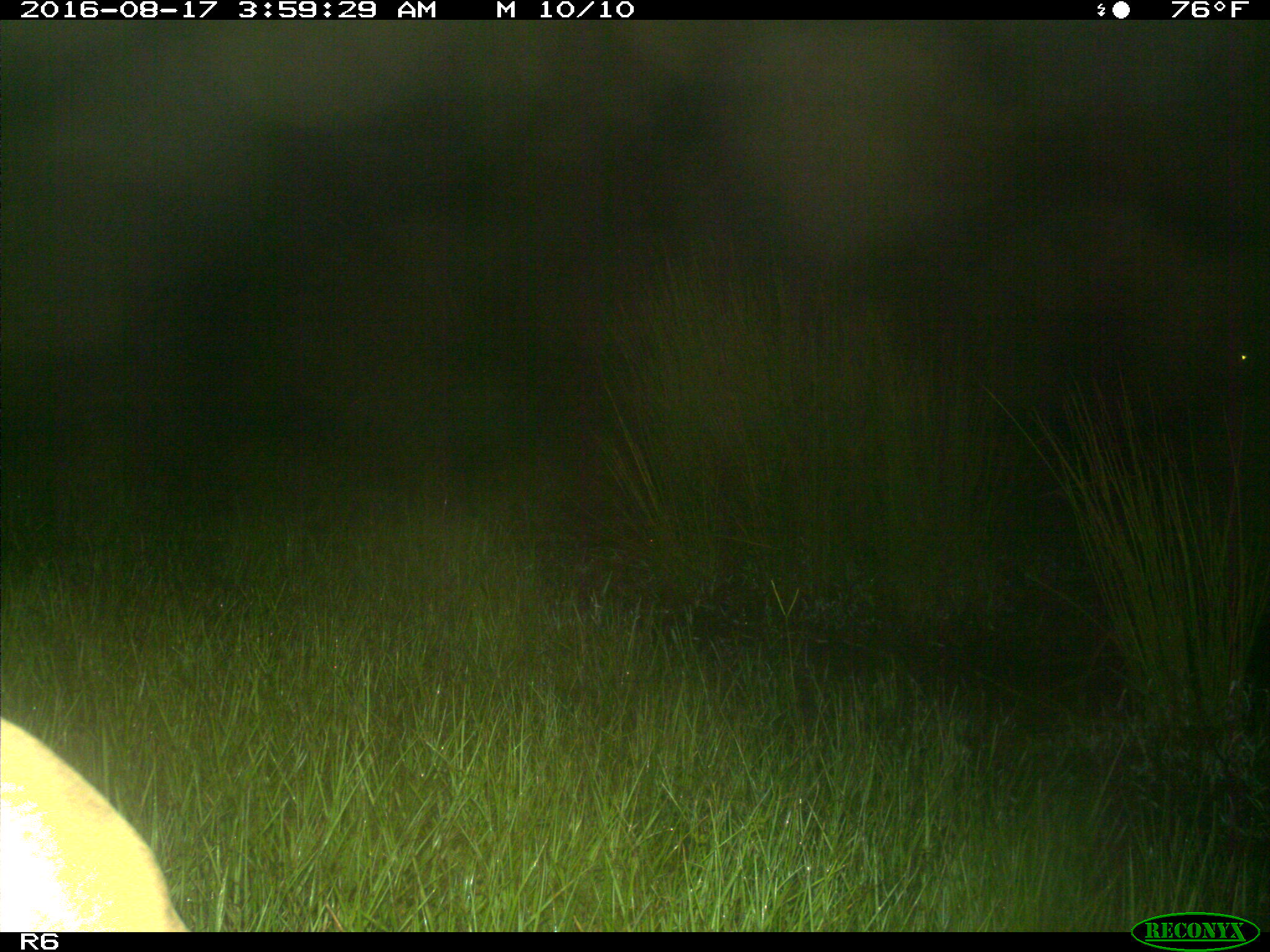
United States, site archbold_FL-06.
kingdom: Animalia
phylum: Chordata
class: Mammalia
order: Artiodactyla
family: Bovidae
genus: Bos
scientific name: Bos taurus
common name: domestic cow